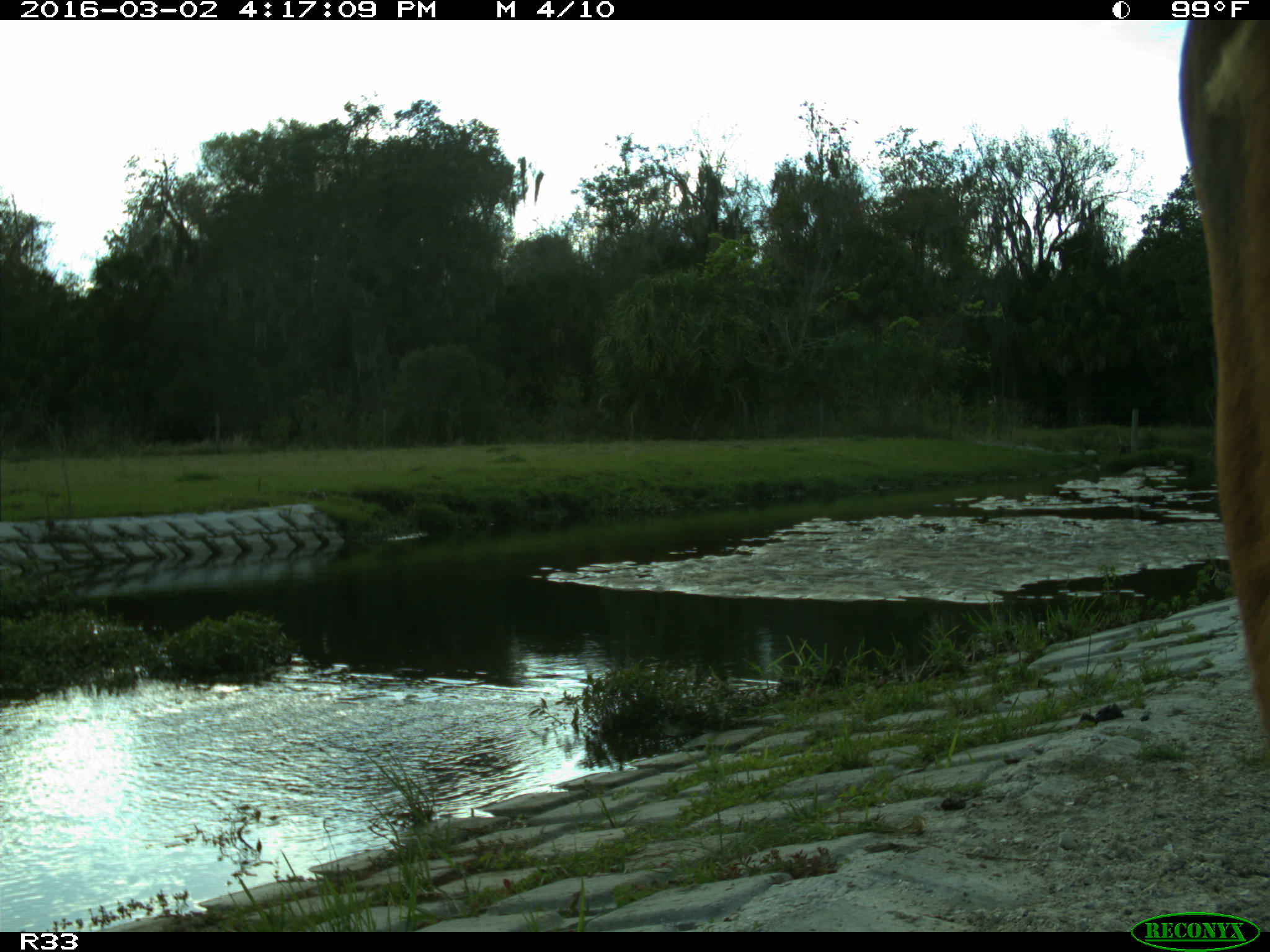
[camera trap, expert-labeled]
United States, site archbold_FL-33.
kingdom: Animalia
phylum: Chordata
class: Mammalia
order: Artiodactyla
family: Bovidae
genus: Bos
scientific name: Bos taurus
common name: domestic cow